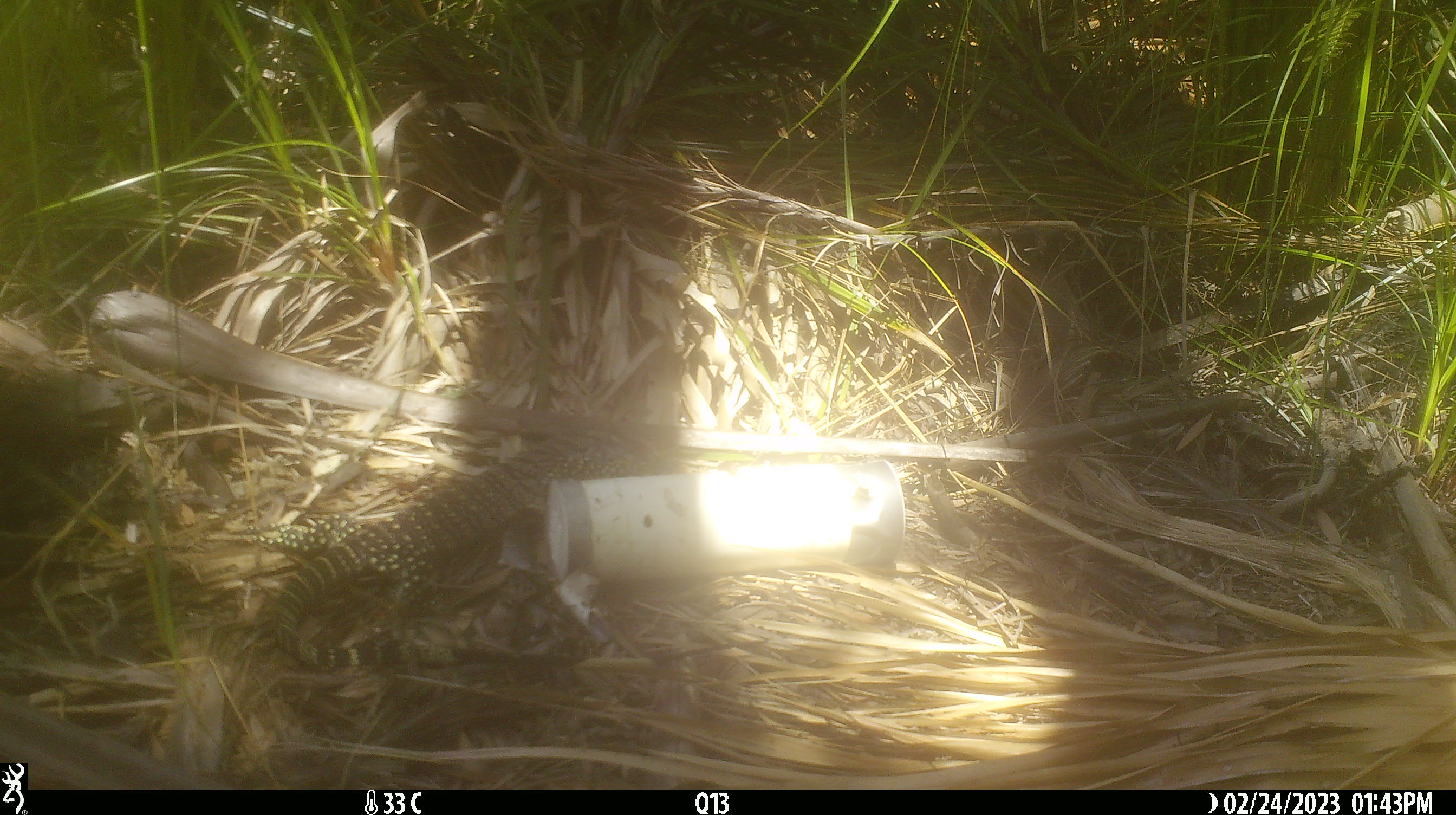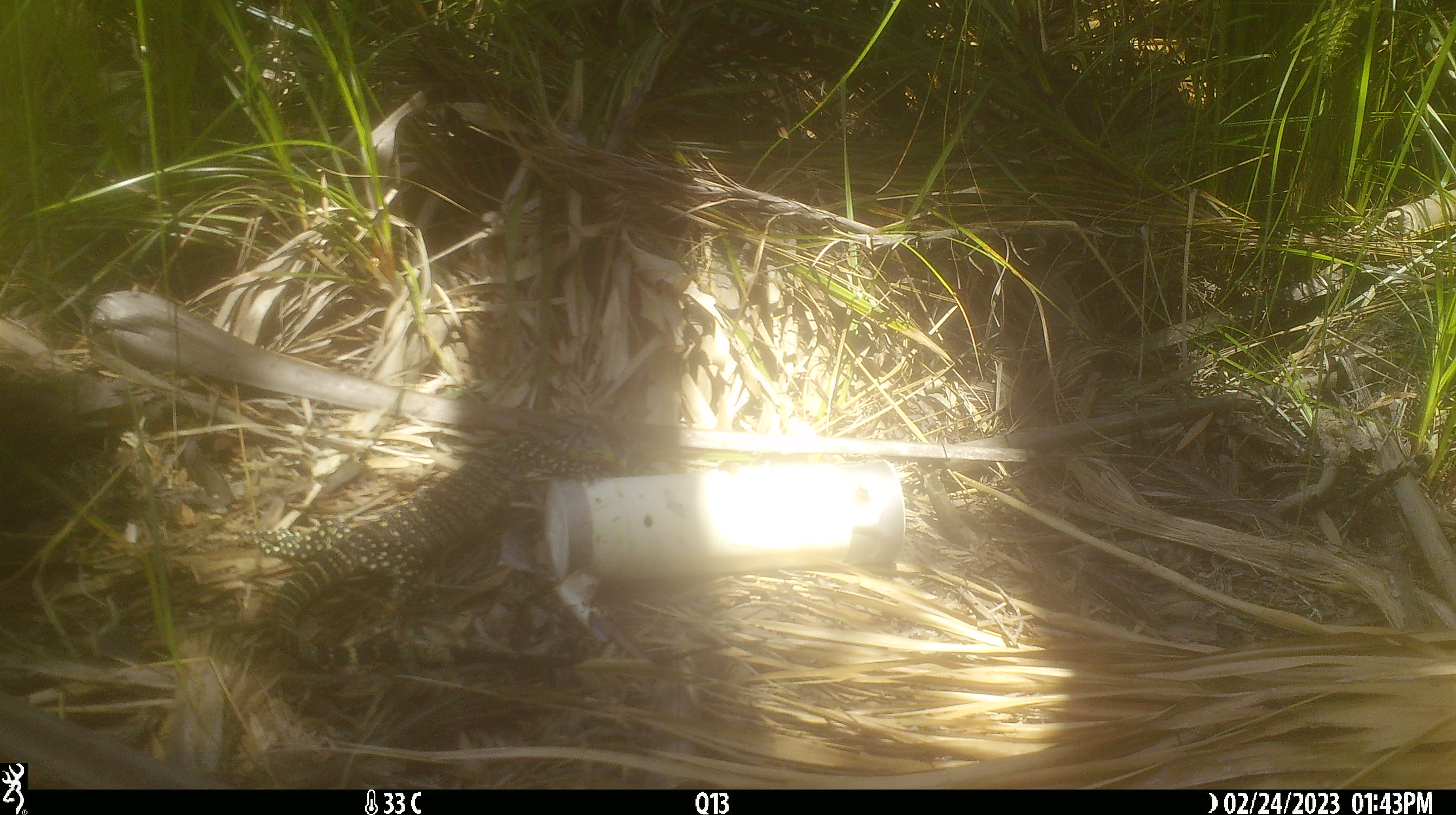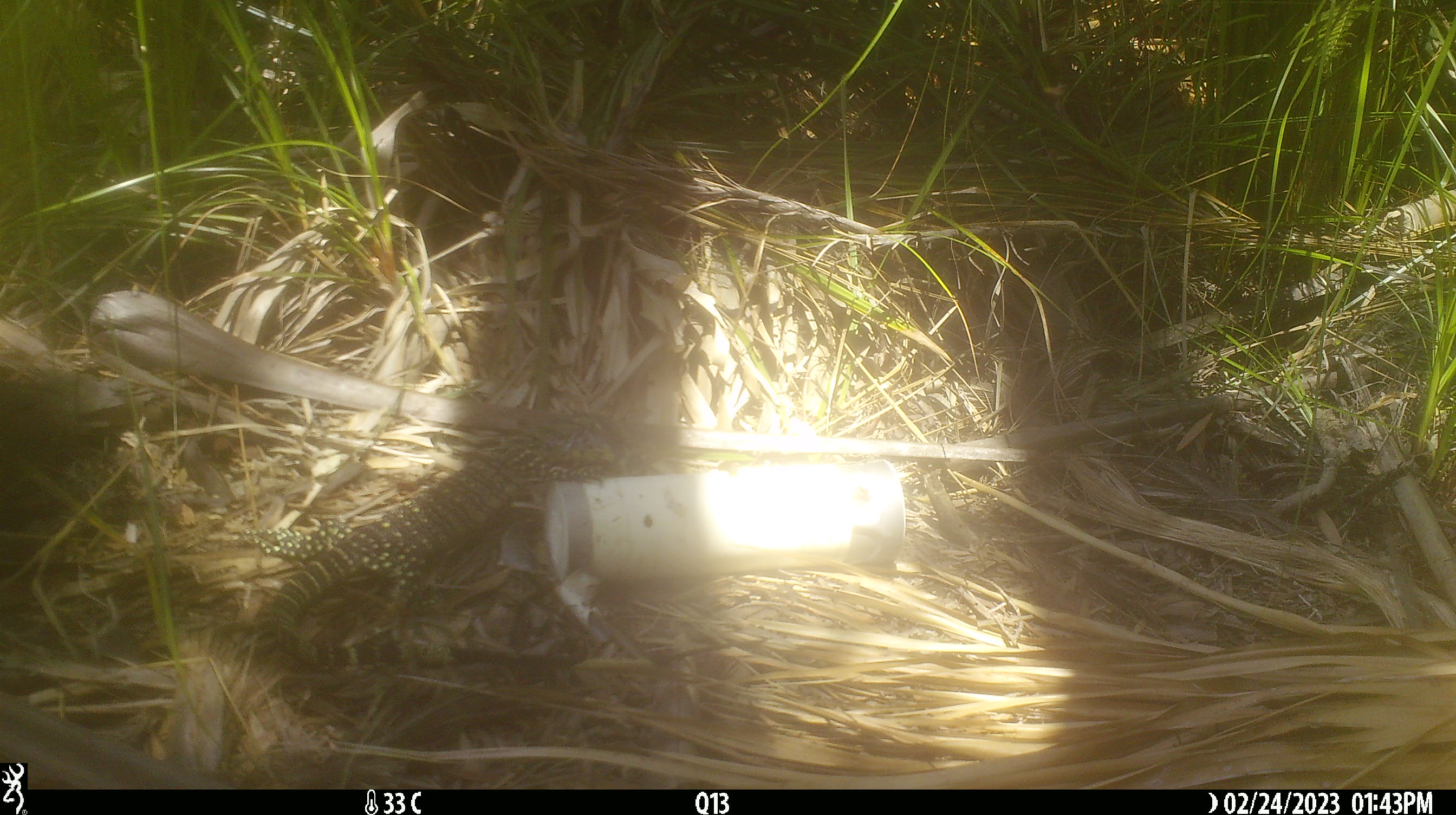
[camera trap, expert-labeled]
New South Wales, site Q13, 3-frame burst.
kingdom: Animalia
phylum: Chordata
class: Reptilia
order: Squamata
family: Varanidae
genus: Varanus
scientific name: Varanus varius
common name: lace monitor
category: goanna